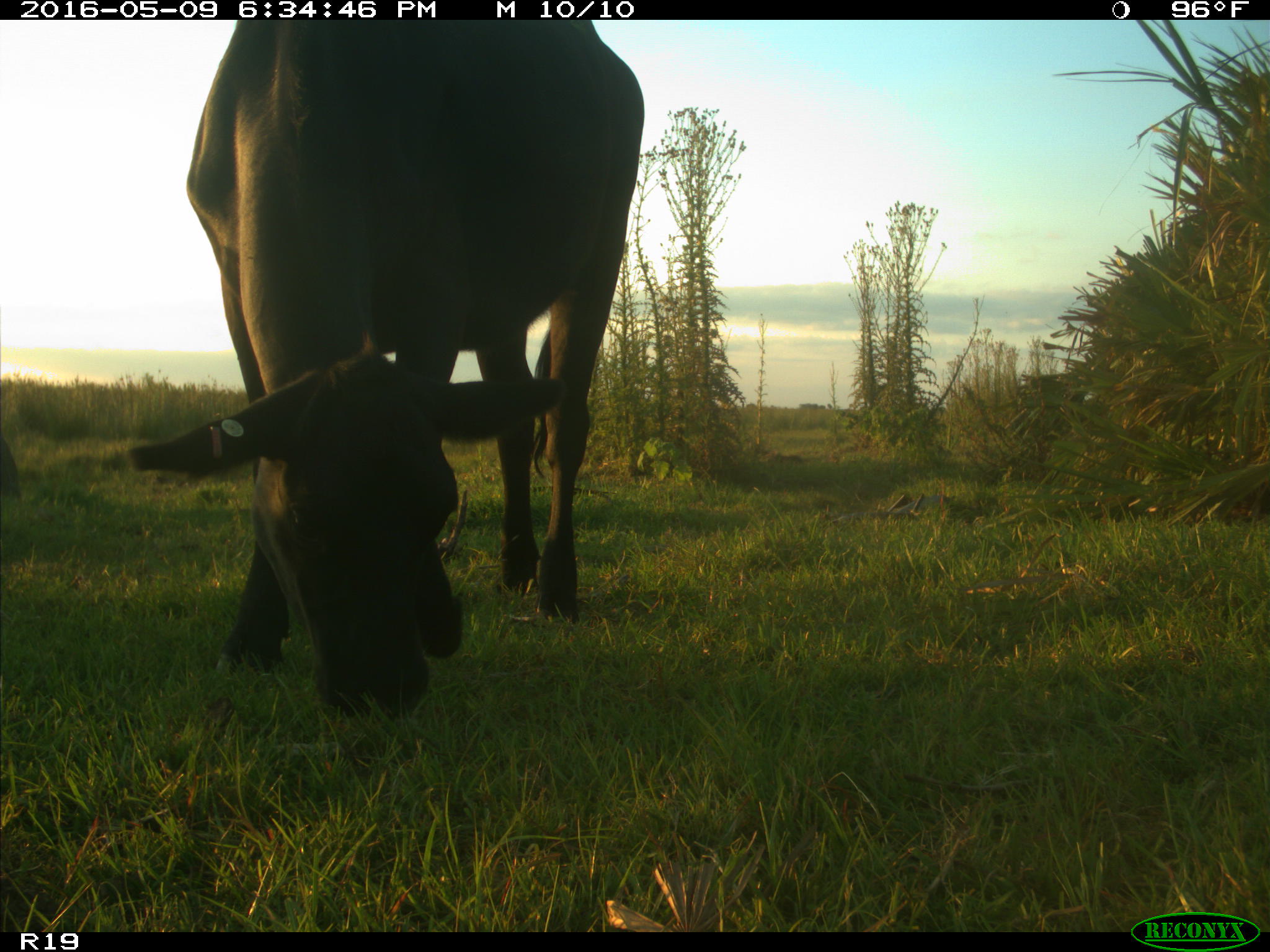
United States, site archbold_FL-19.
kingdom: Animalia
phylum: Chordata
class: Mammalia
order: Artiodactyla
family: Bovidae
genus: Bos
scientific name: Bos taurus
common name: domestic cow